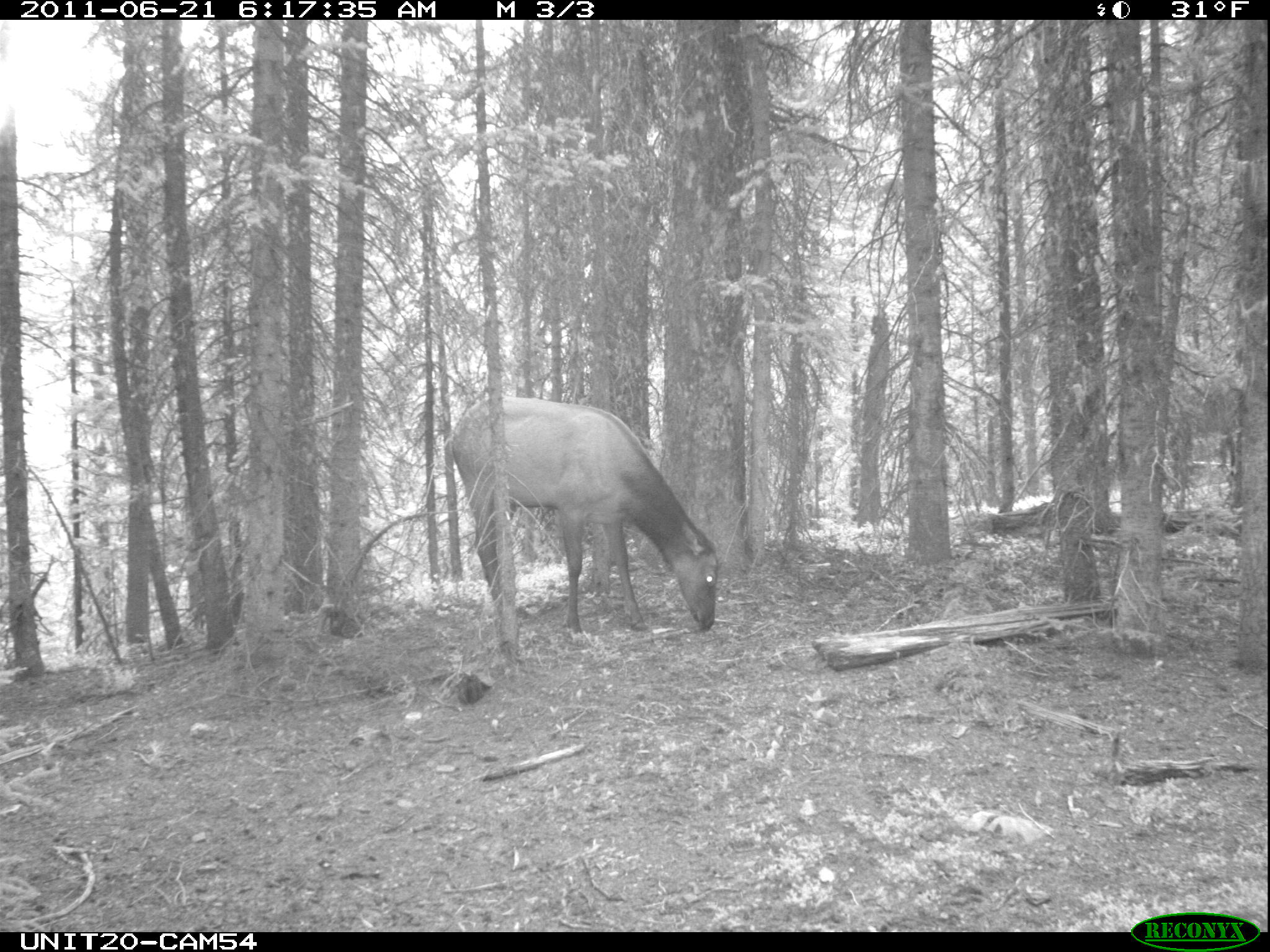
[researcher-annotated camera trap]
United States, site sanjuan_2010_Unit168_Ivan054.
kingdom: Animalia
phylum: Chordata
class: Mammalia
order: Artiodactyla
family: Cervidae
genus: Cervus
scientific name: Cervus elaphus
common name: red deer